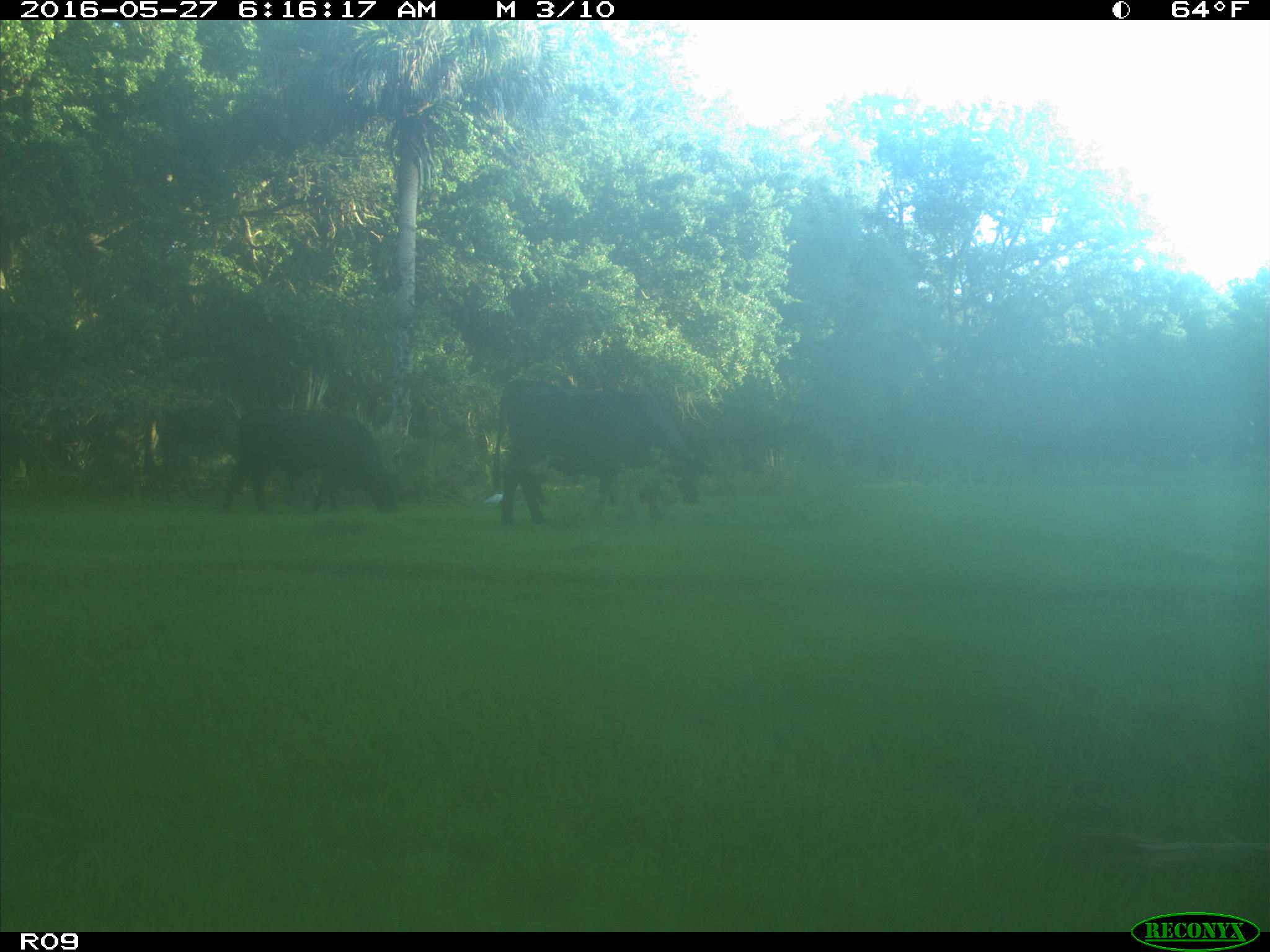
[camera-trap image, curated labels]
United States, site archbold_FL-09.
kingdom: Animalia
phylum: Chordata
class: Mammalia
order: Artiodactyla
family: Bovidae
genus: Bos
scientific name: Bos taurus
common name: domestic cow